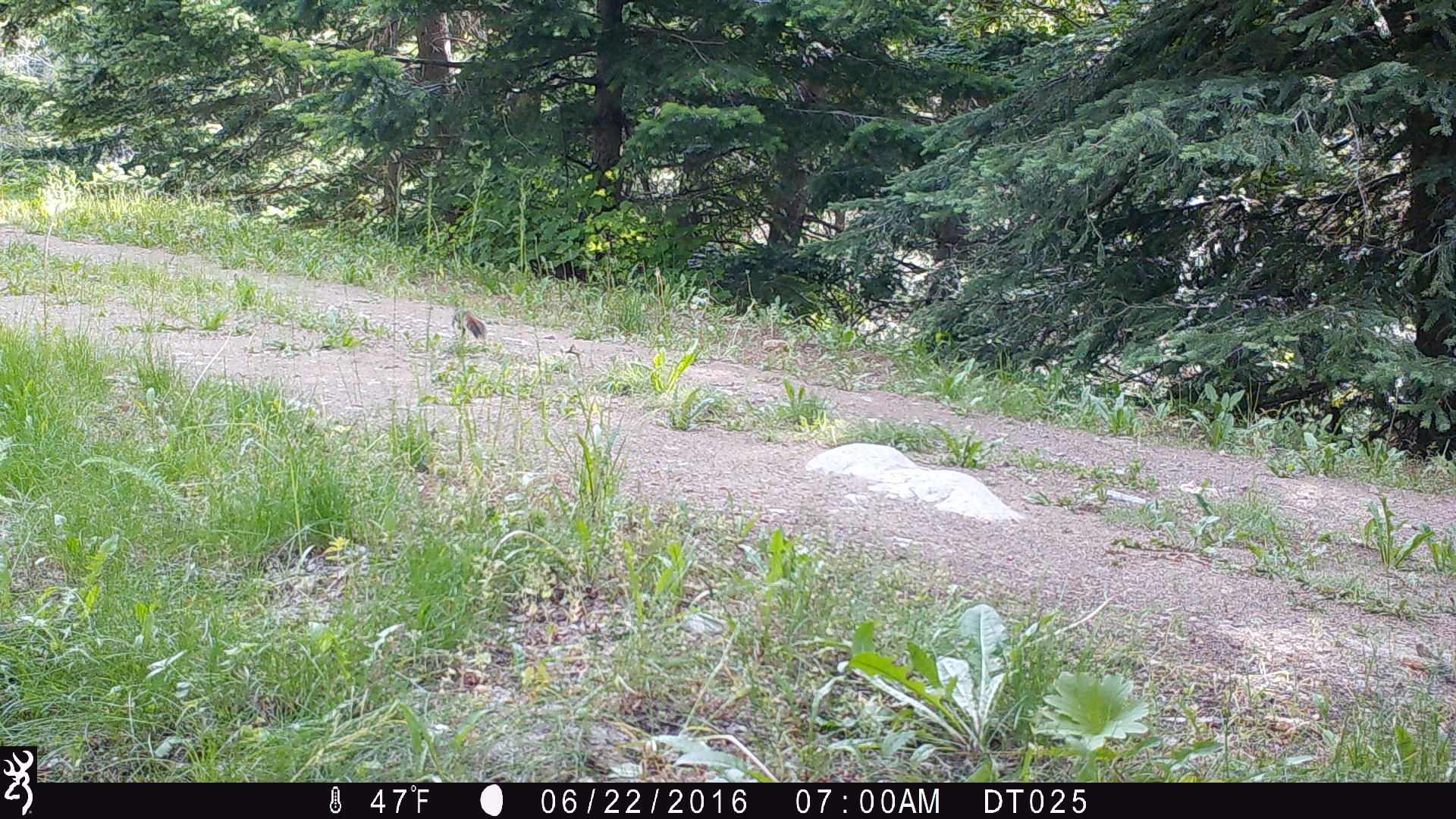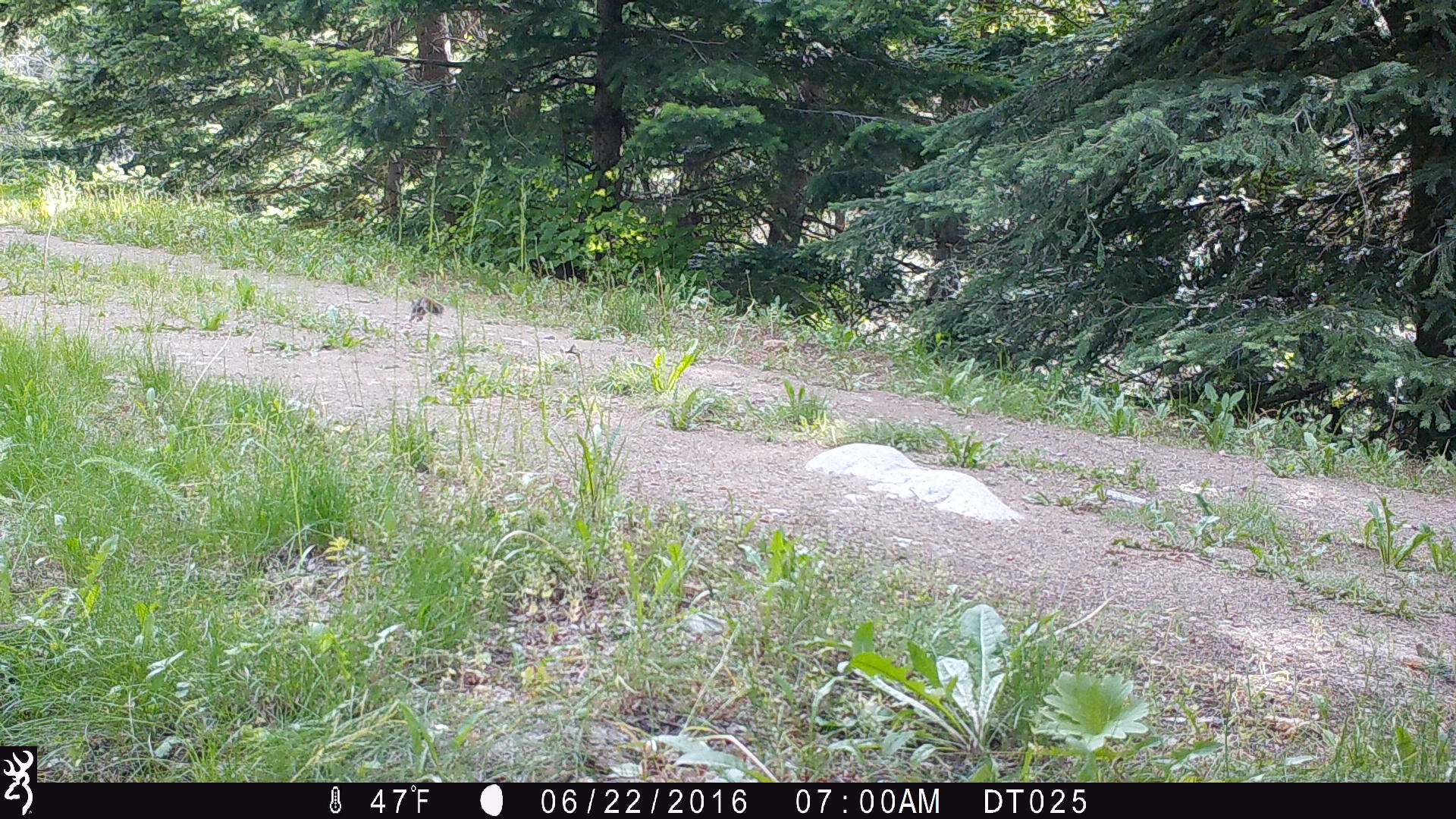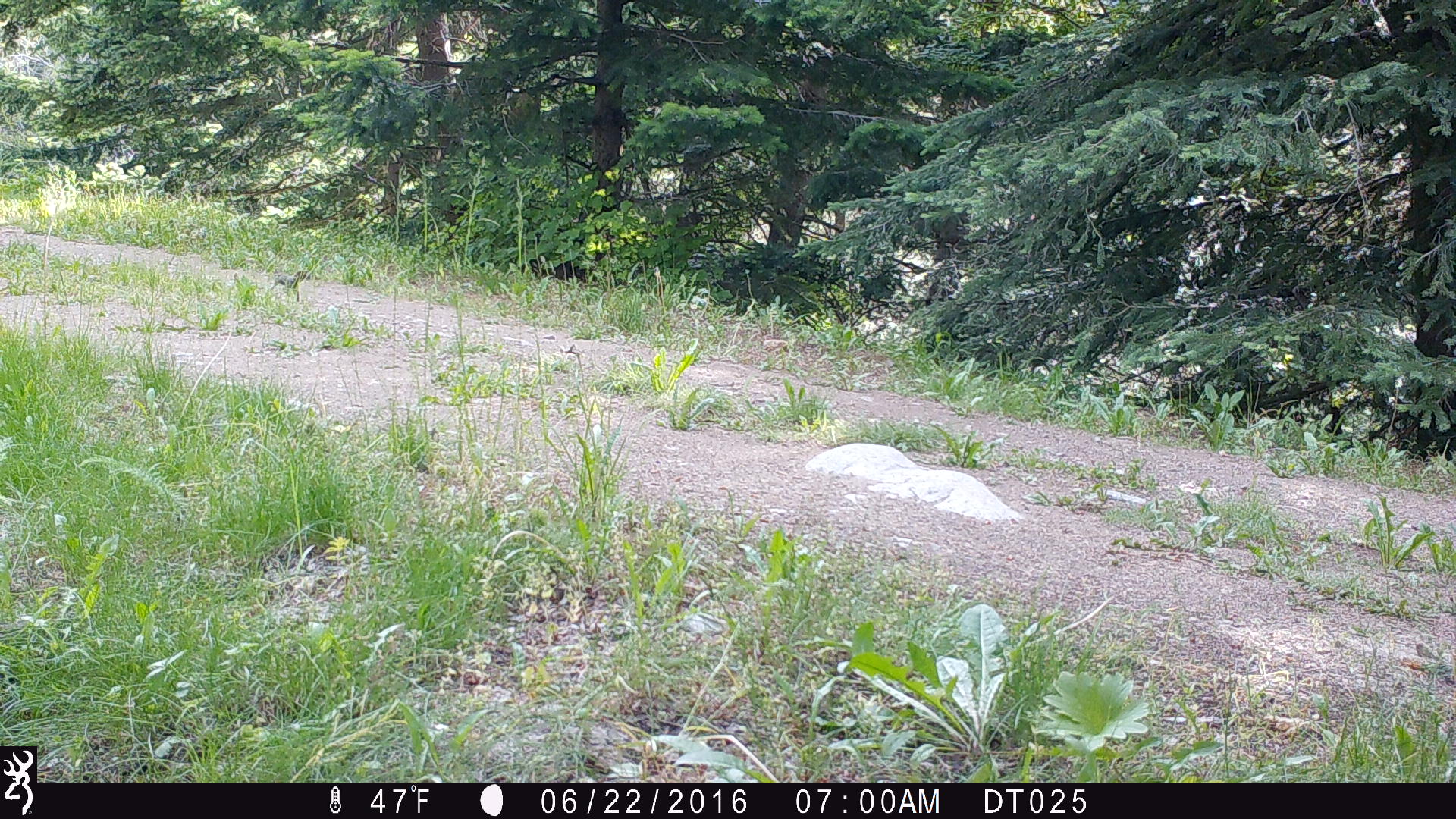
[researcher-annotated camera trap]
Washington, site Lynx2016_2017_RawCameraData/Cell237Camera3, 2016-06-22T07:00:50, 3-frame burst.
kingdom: Animalia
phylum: Chordata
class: Mammalia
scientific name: Mammalia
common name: small mammal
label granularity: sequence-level